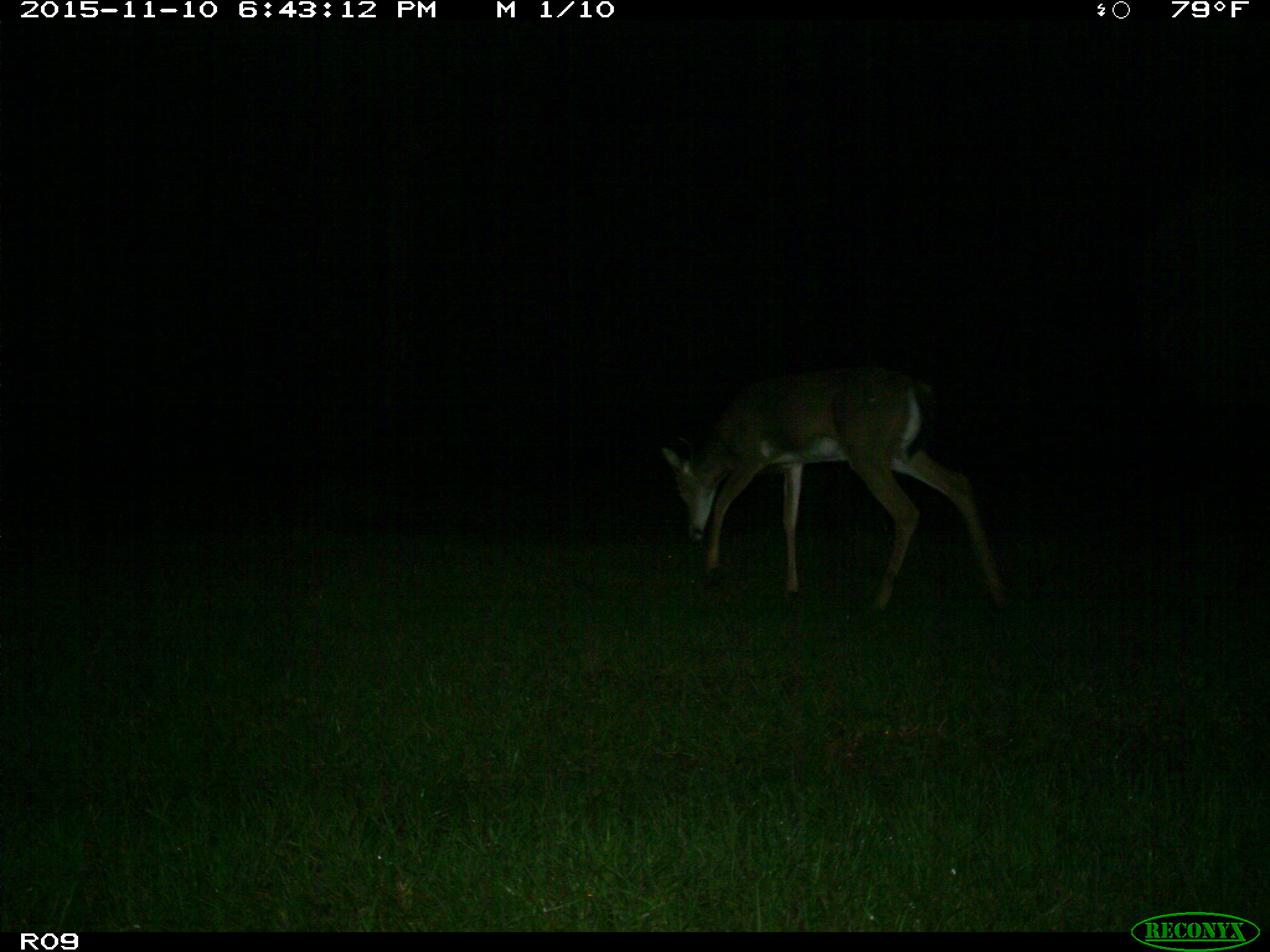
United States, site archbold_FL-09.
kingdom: Animalia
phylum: Chordata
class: Mammalia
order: Artiodactyla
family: Cervidae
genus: Odocoileus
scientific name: Odocoileus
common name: deer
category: unidentified deer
Unidentified deer (deer) (Odocoileus).